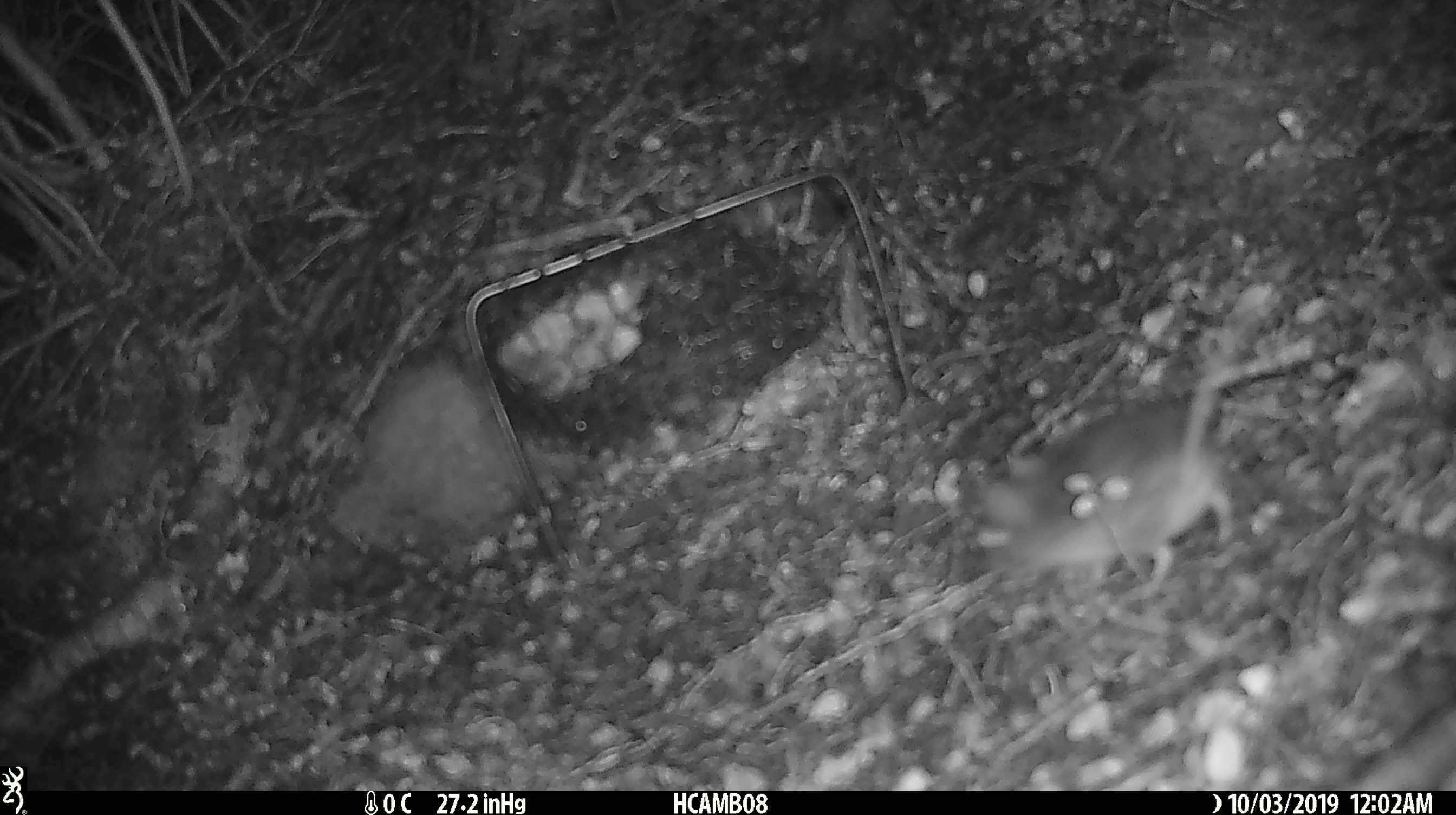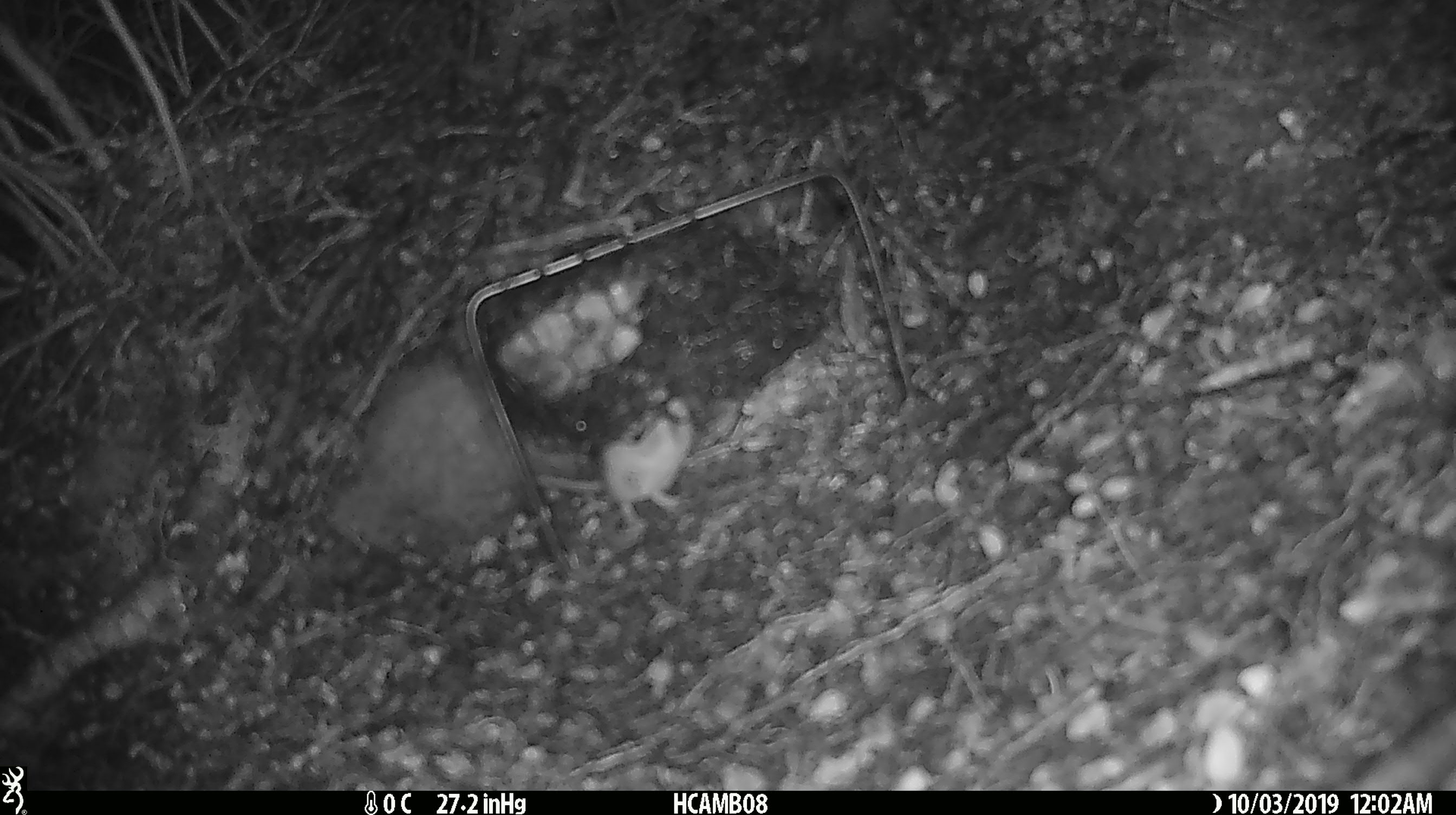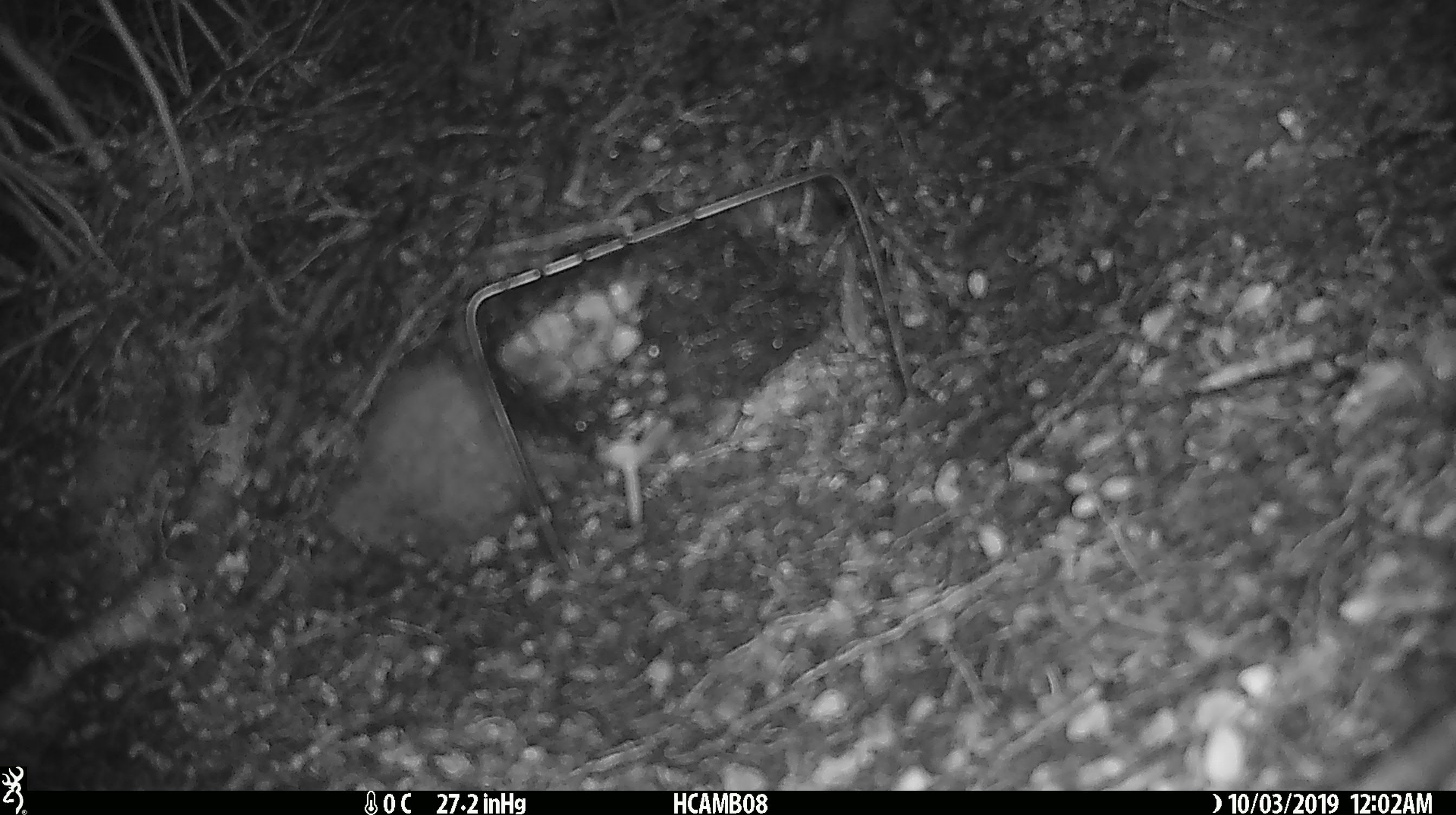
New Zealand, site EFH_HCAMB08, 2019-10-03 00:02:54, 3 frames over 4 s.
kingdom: Animalia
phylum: Chordata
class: Mammalia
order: Rodentia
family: Muridae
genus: Mus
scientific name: Mus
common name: mouse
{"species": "mouse (Mus)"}